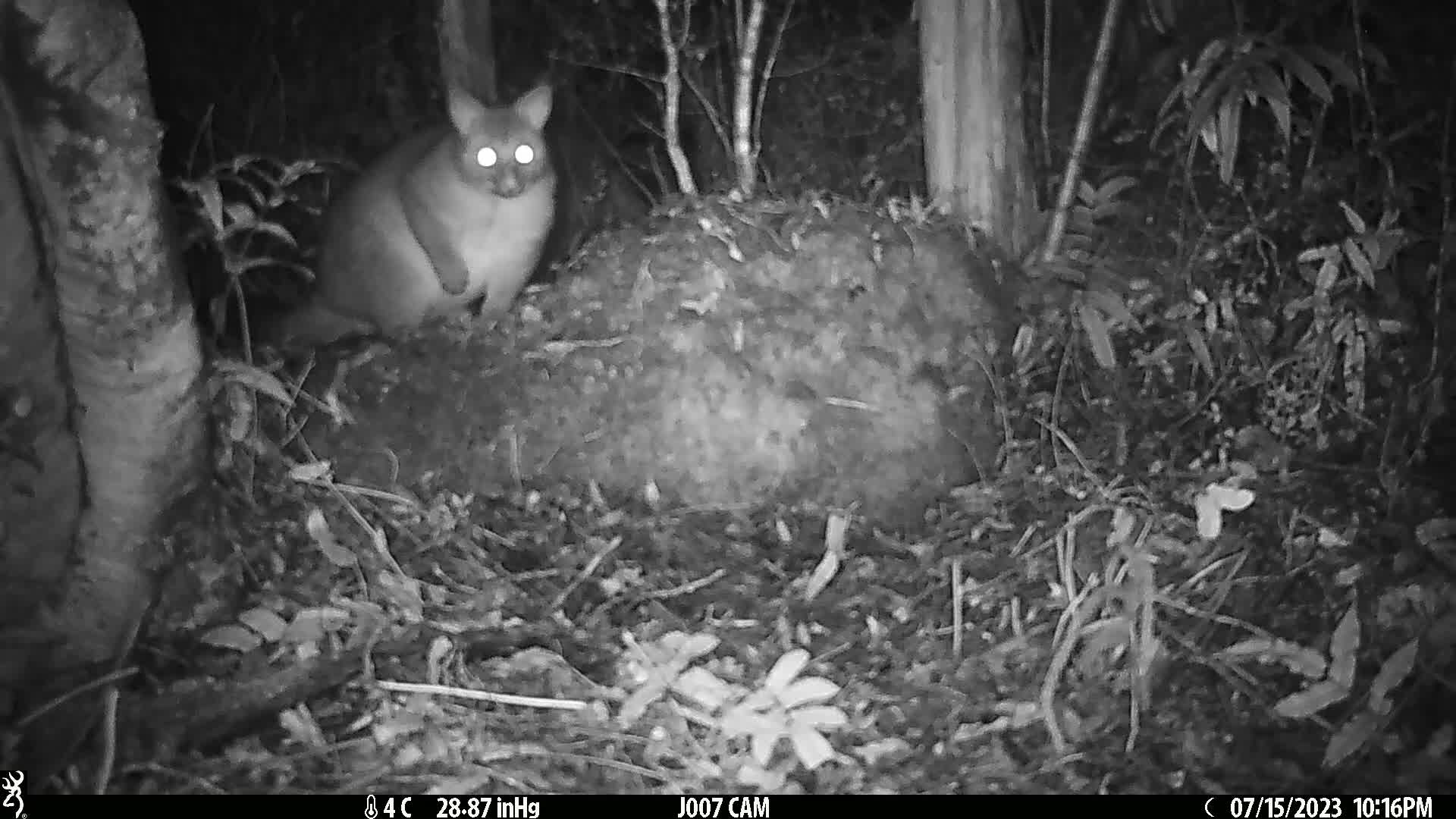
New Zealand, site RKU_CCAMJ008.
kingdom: Animalia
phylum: Chordata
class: Mammalia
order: Diprotodontia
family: Phalangeridae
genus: Trichosurus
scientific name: Trichosurus vulpecula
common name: common brushtail possum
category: possum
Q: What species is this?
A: Possum (common brushtail possum) (Trichosurus vulpecula).